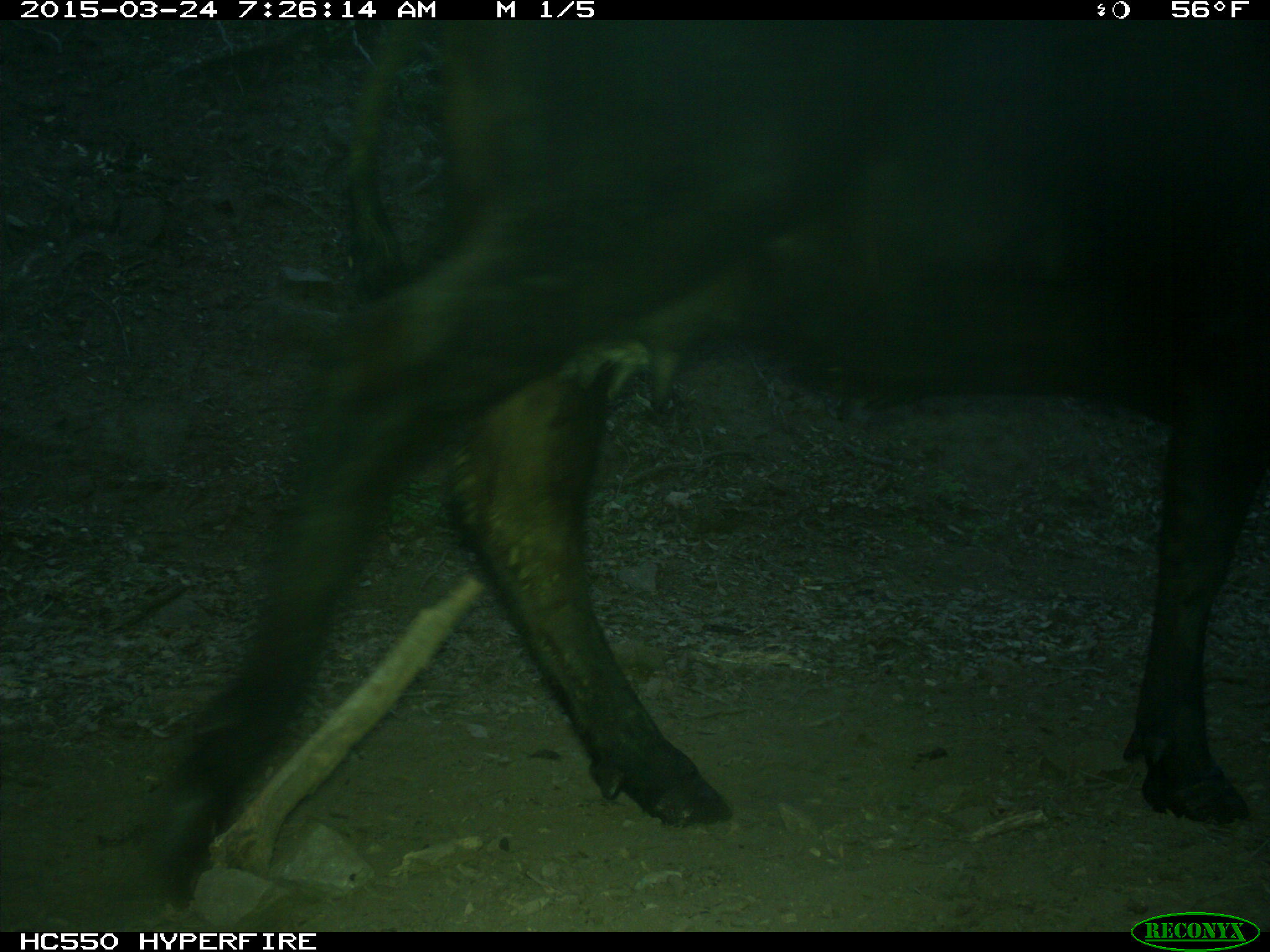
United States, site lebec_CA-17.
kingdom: Animalia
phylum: Chordata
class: Mammalia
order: Artiodactyla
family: Bovidae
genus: Bos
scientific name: Bos taurus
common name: domestic cow